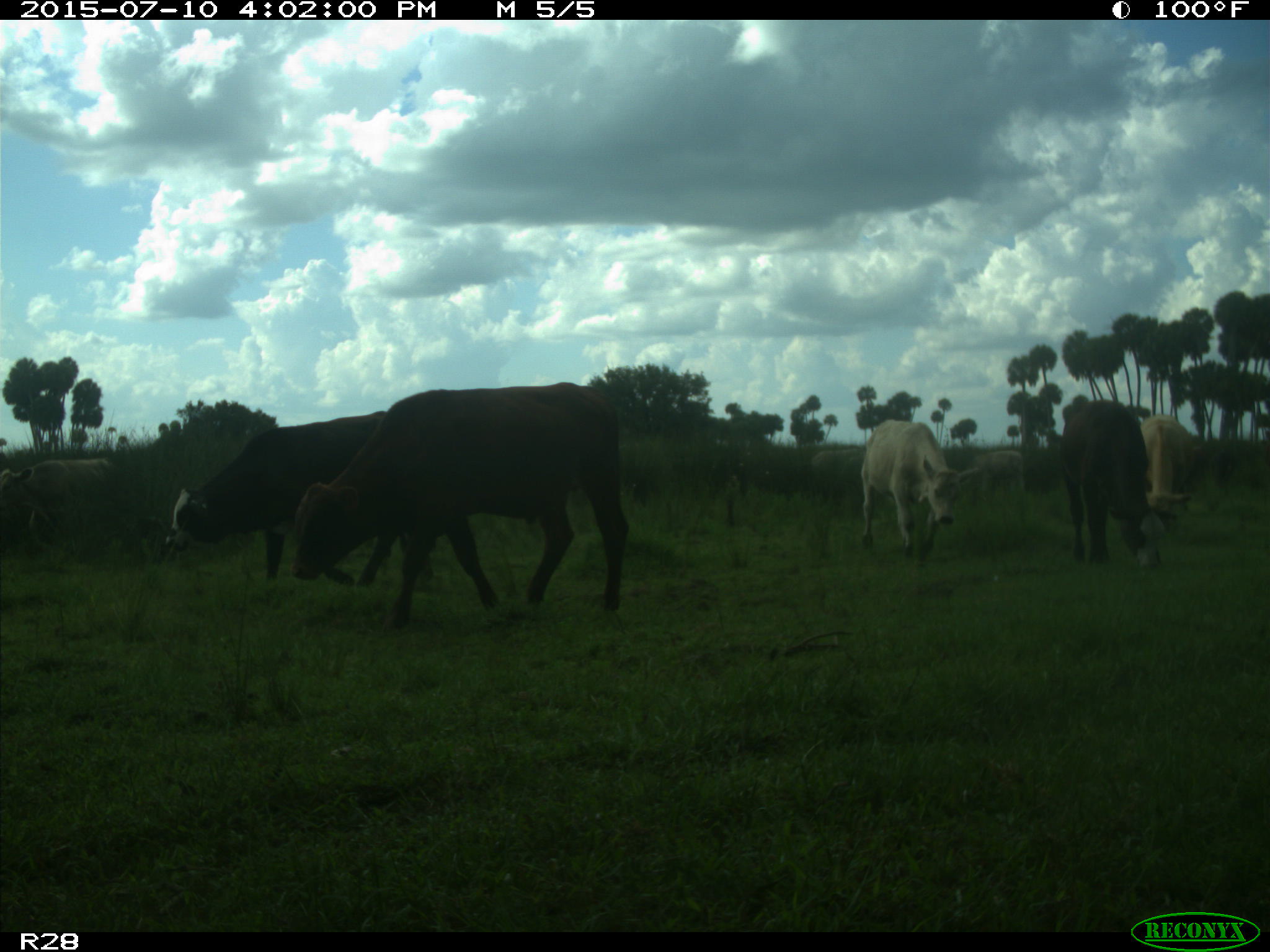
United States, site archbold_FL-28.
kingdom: Animalia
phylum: Chordata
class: Mammalia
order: Artiodactyla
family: Bovidae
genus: Bos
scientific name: Bos taurus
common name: domestic cow